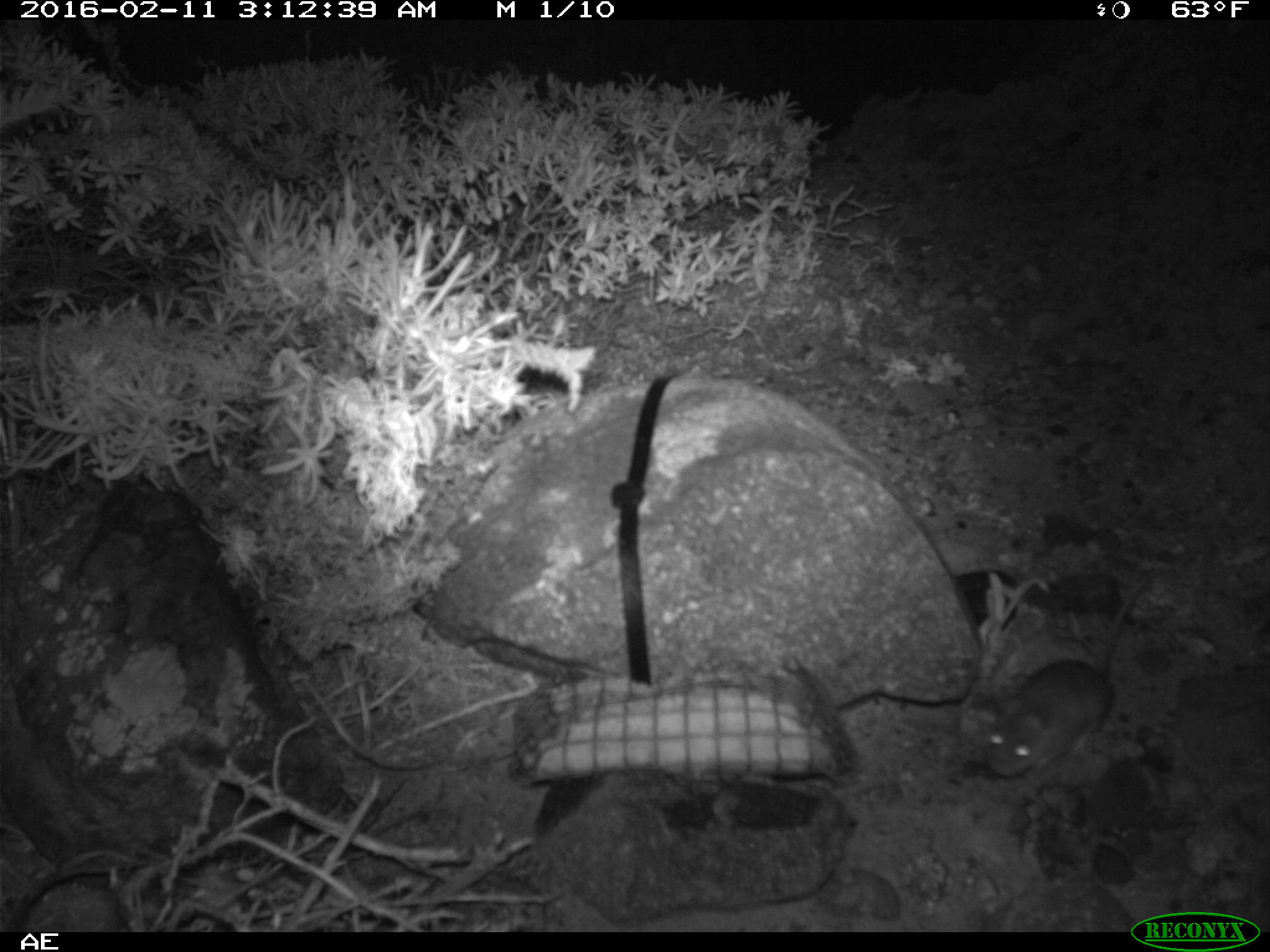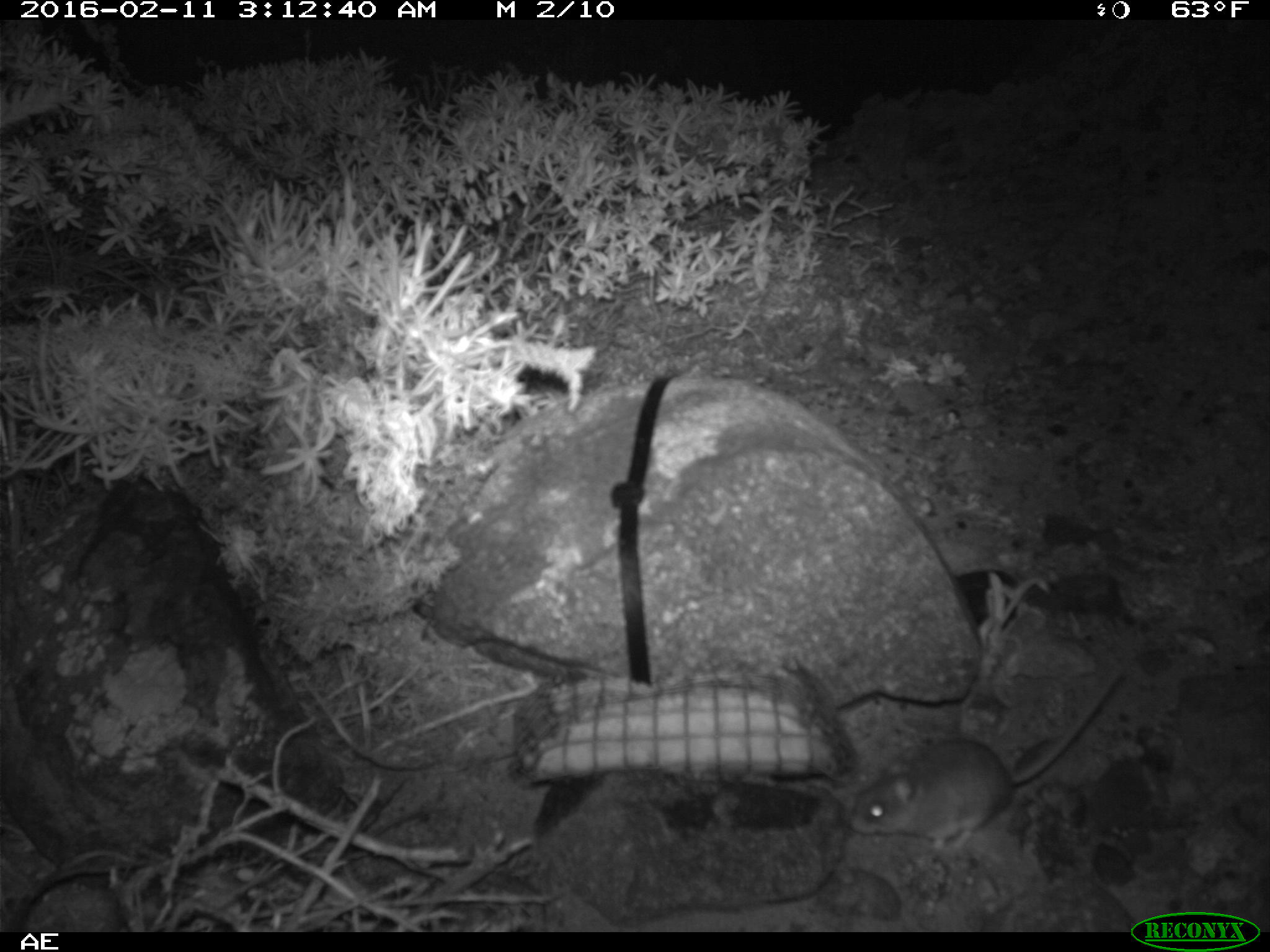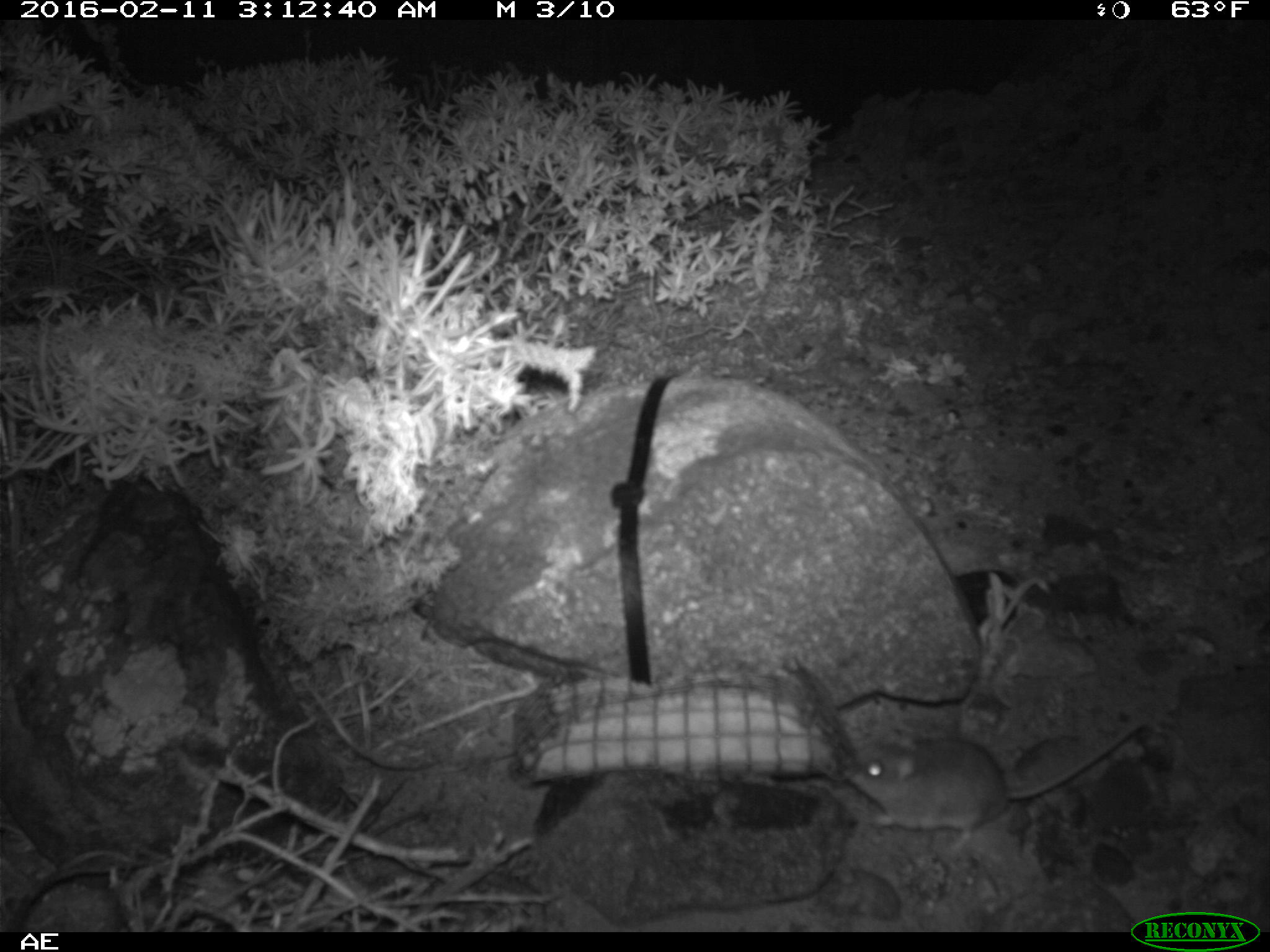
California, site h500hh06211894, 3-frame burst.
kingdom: Animalia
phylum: Chordata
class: Mammalia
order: Rodentia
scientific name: Rodentia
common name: rodent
Rodent (Rodentia).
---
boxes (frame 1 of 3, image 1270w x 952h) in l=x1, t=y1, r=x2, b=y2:
rodent: l=987, t=570, r=1153, b=777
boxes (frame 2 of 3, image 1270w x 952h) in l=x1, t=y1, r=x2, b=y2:
rodent: l=848, t=671, r=1121, b=857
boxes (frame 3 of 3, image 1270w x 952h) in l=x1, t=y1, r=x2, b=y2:
rodent: l=840, t=721, r=1145, b=855